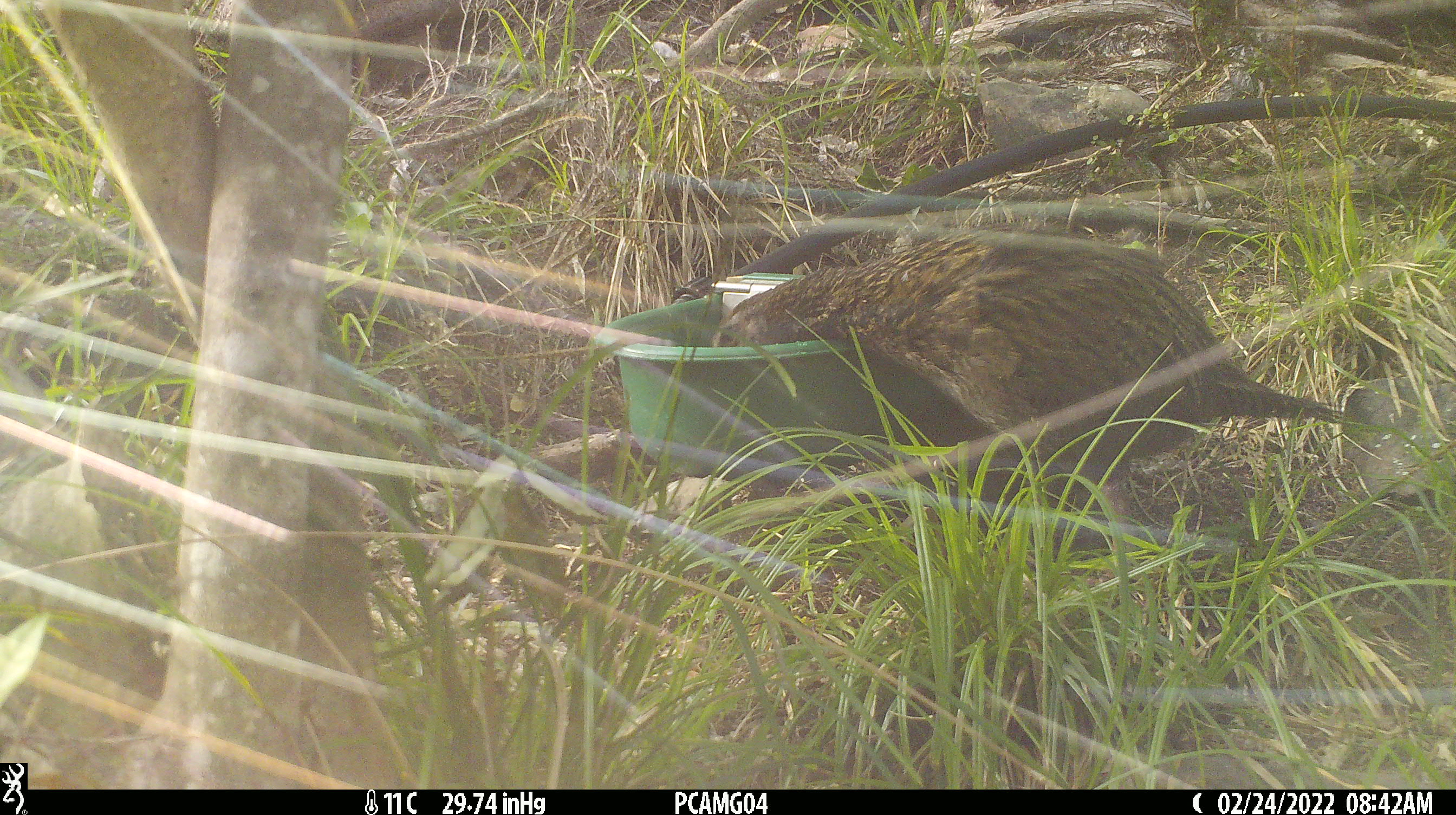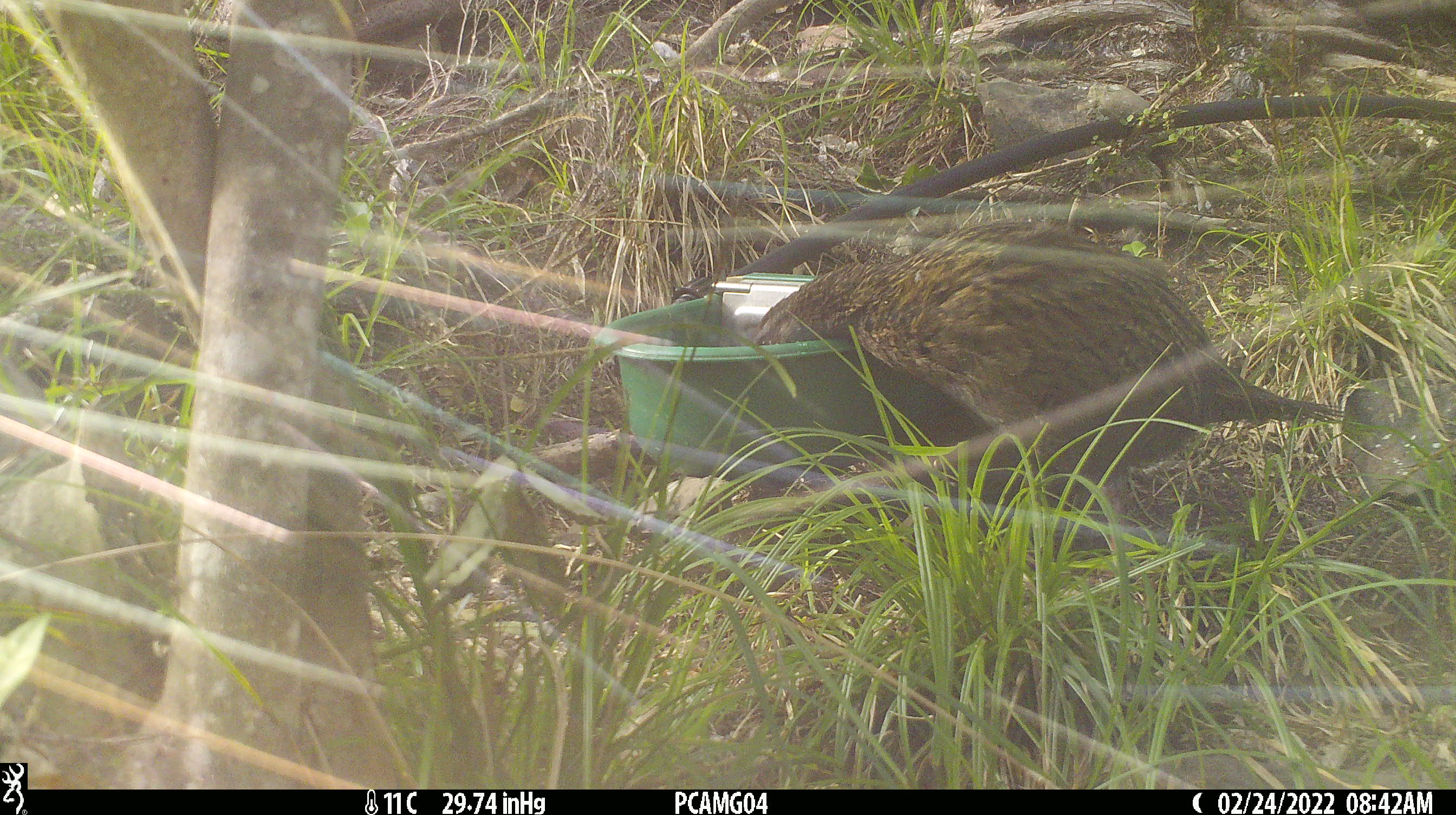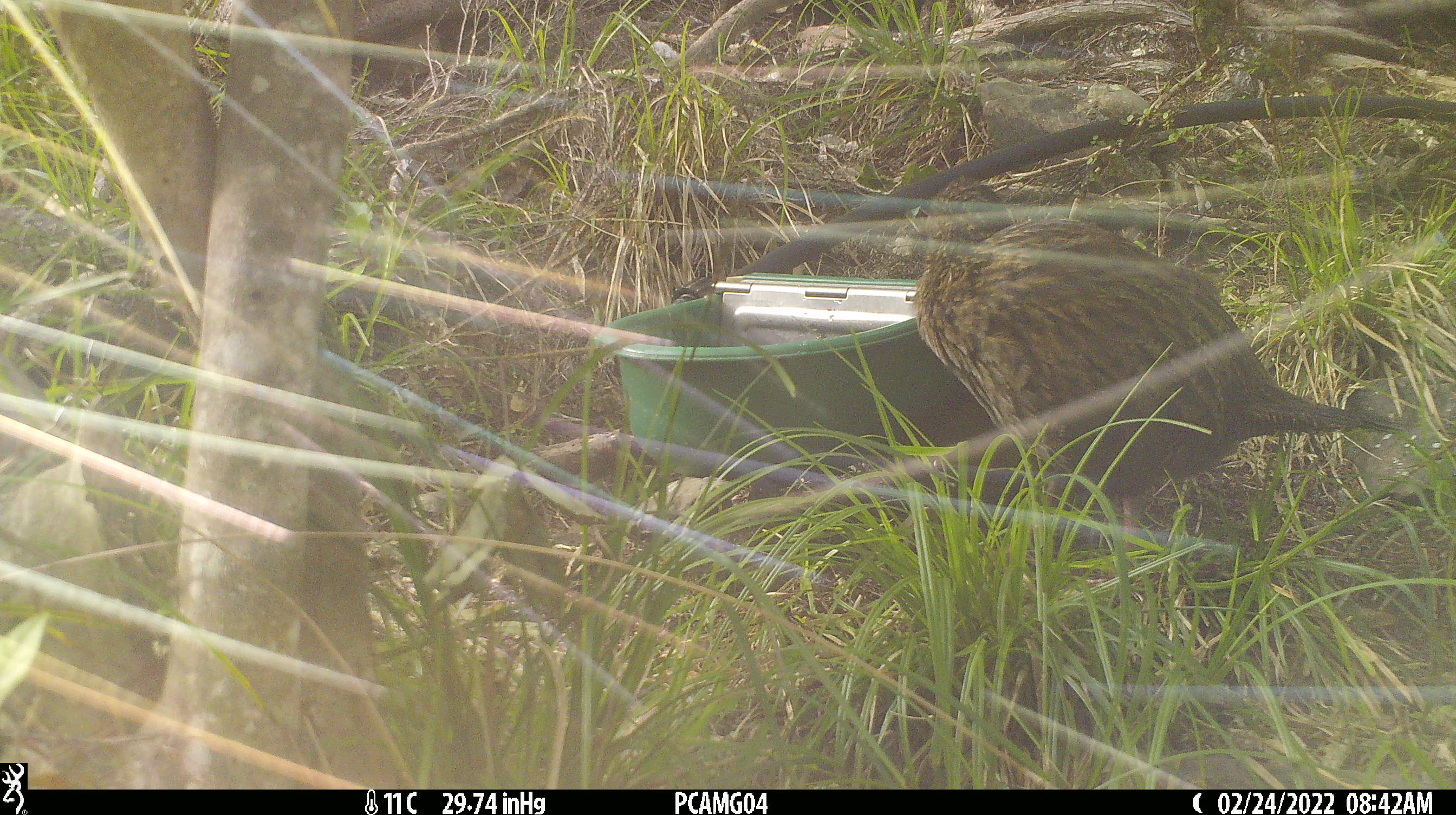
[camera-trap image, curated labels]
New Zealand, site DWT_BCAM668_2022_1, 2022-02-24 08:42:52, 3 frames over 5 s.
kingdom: Animalia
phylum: Chordata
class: Aves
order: Gruiformes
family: Rallidae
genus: Gallirallus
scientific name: Gallirallus australis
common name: weka